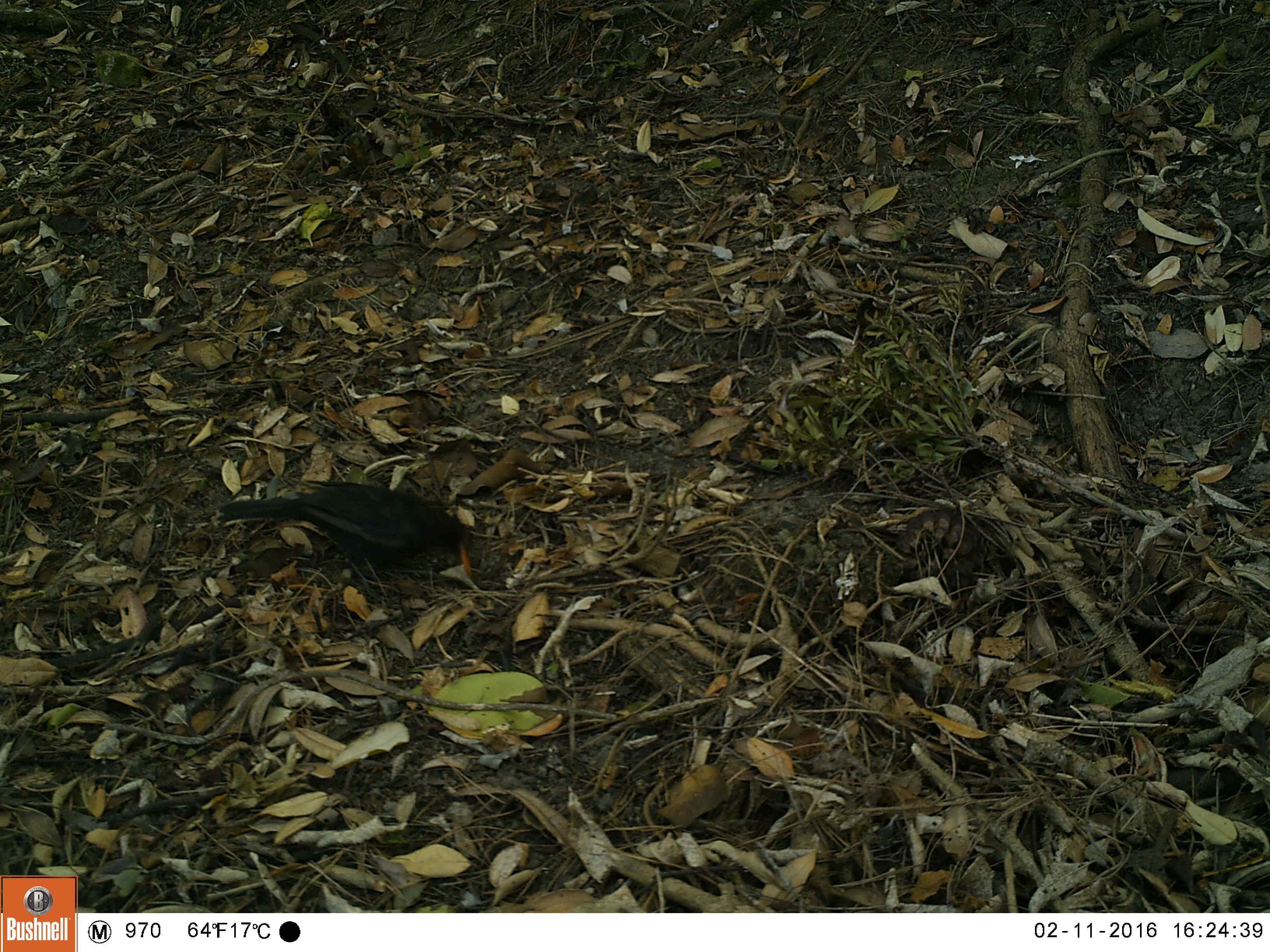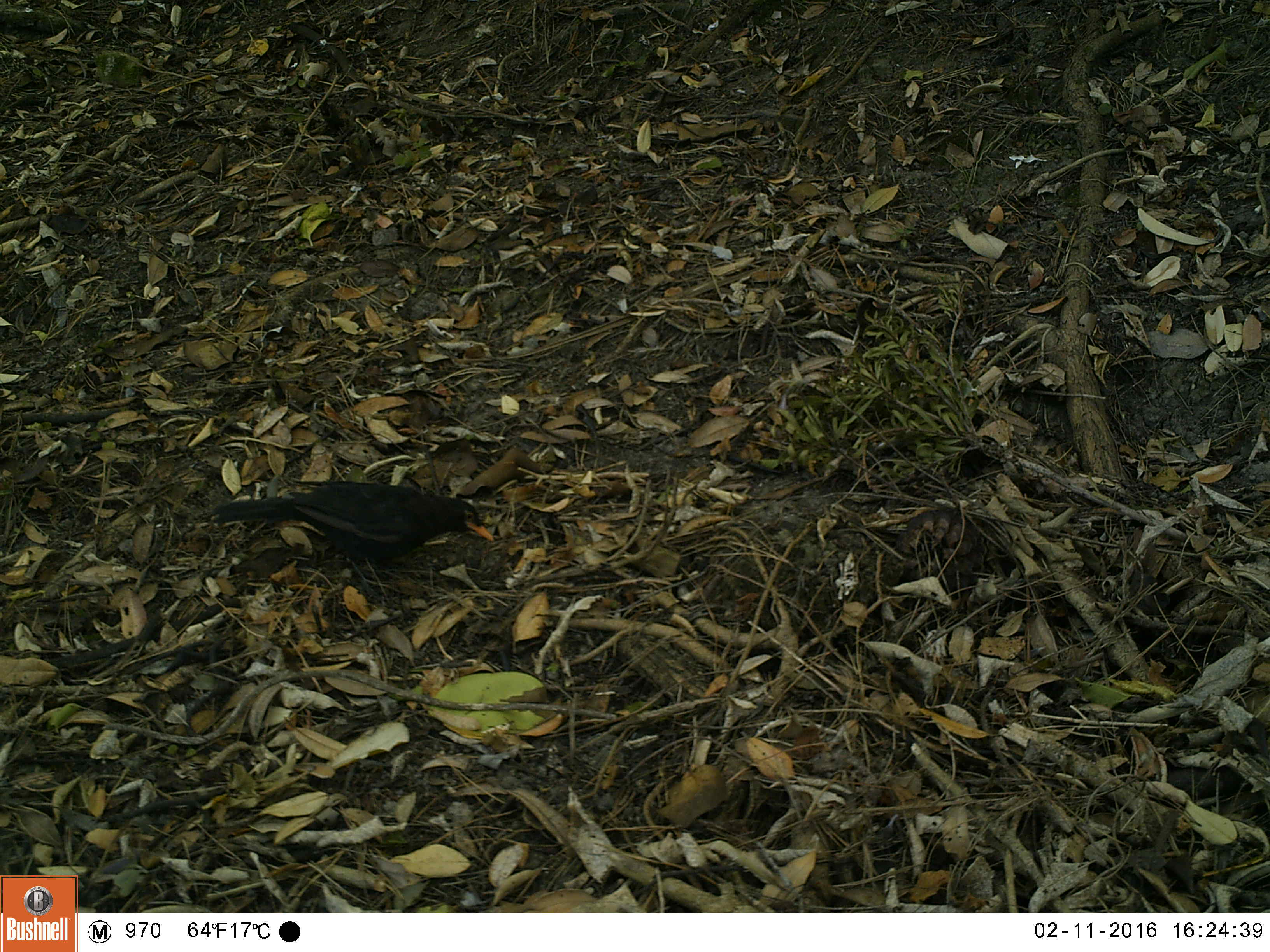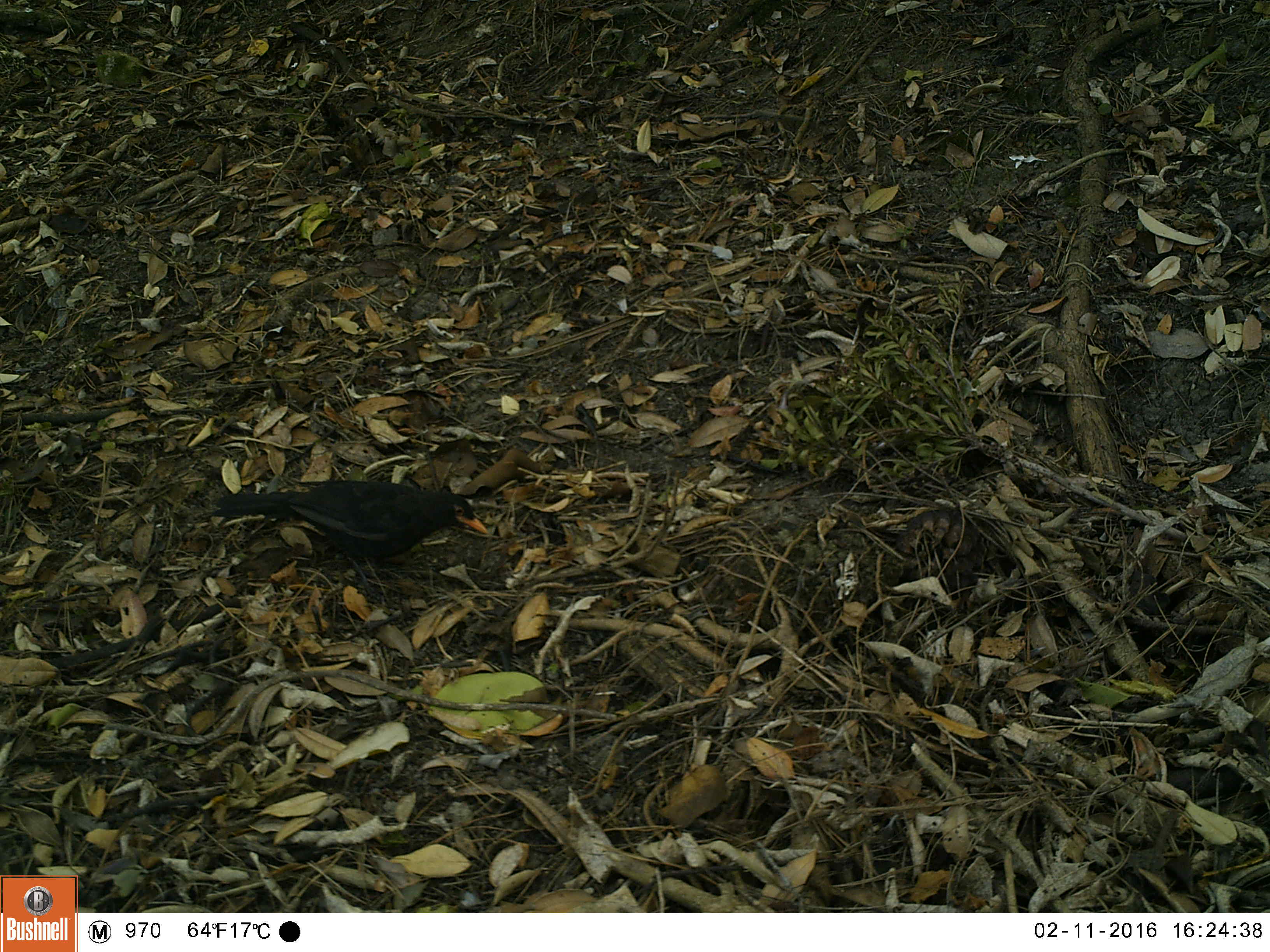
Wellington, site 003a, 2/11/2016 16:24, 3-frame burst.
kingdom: Animalia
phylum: Chordata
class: Aves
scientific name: Aves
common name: bird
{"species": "bird (Aves)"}